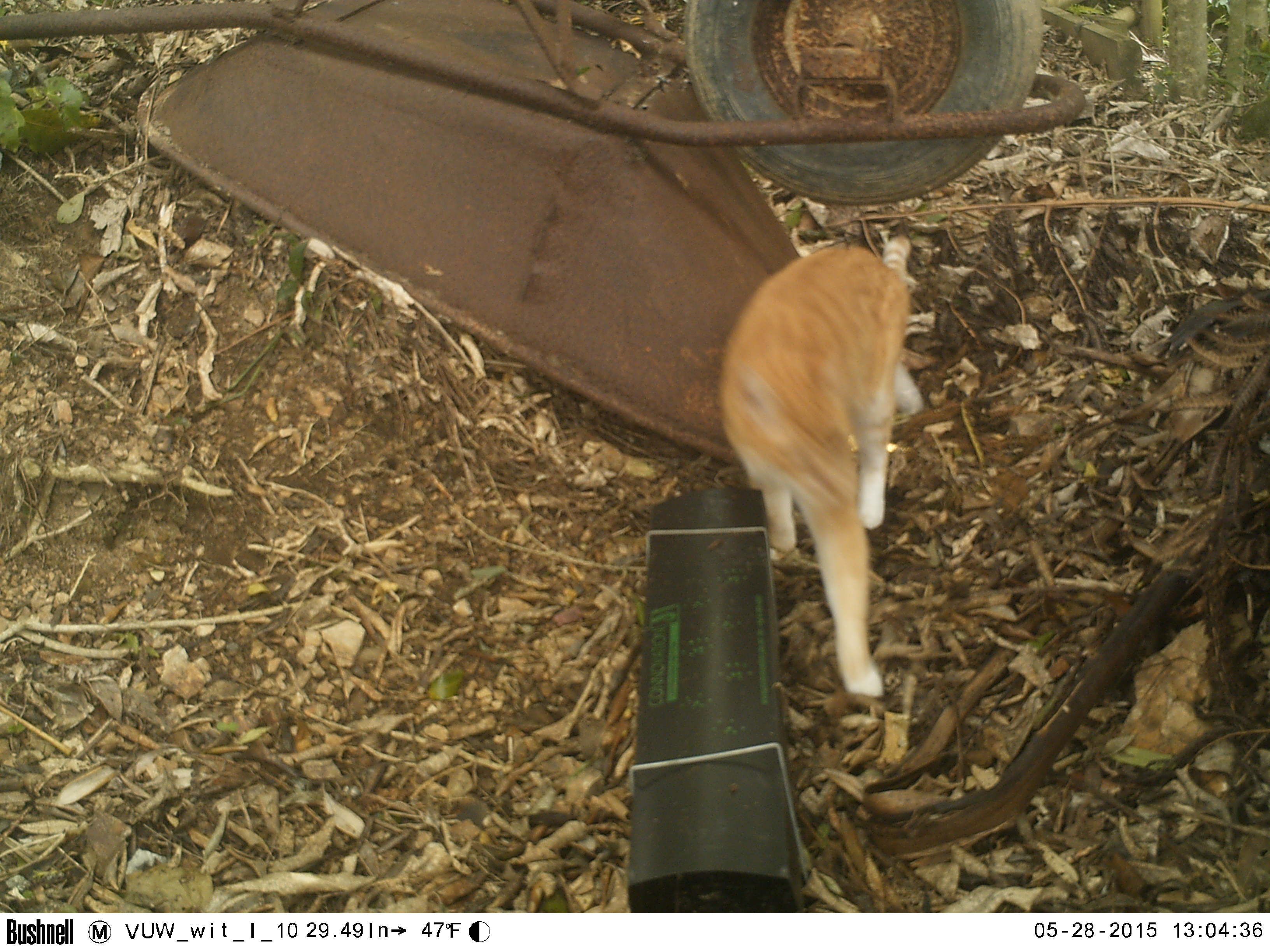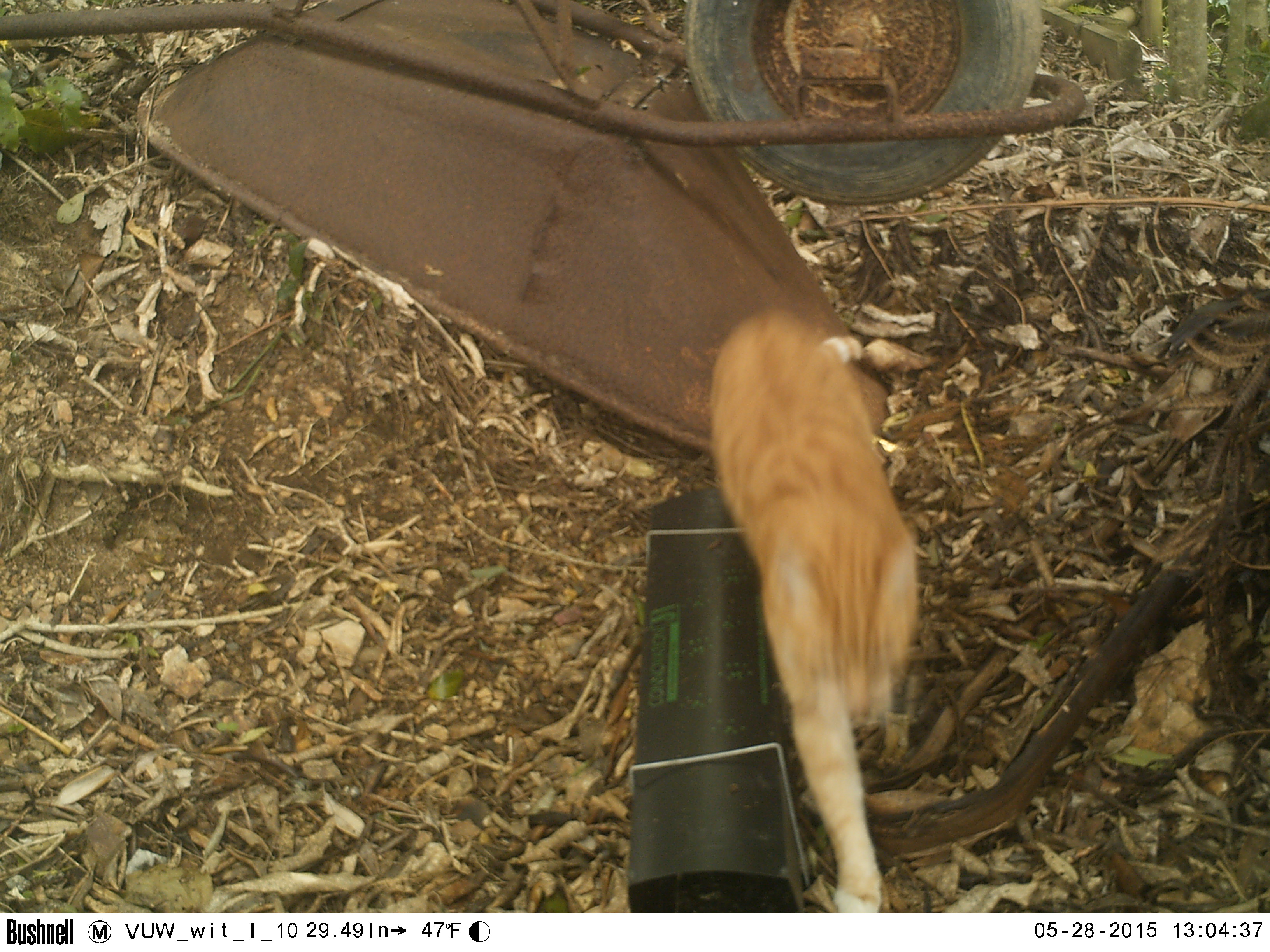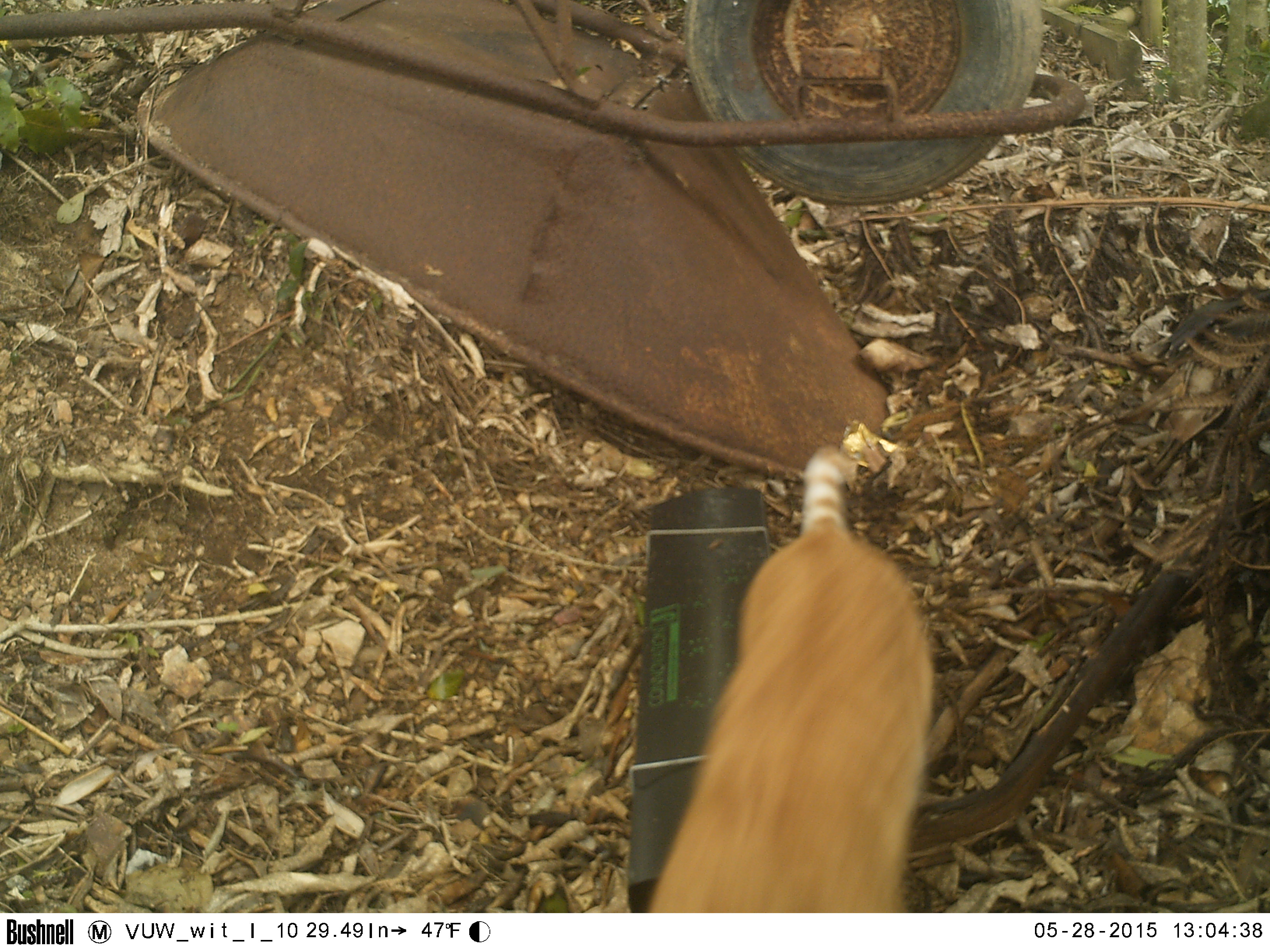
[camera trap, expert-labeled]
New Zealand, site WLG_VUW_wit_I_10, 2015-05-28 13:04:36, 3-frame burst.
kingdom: Animalia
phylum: Chordata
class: Mammalia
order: Carnivora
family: Felidae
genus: Felis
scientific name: Felis catus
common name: domestic cat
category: cat